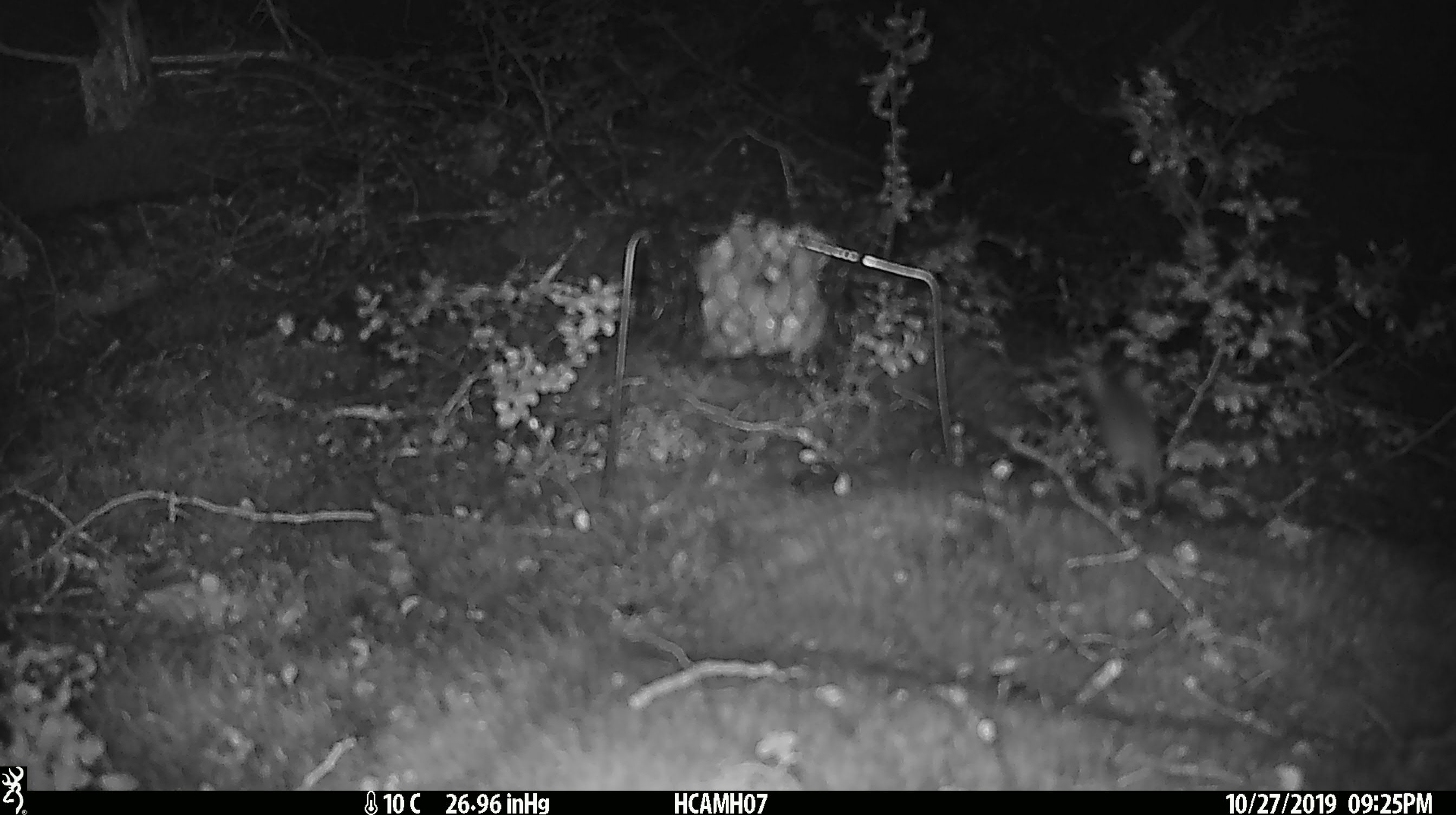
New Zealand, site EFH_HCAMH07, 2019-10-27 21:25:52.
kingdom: Animalia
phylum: Chordata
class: Mammalia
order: Rodentia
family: Muridae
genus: Mus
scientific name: Mus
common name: mouse